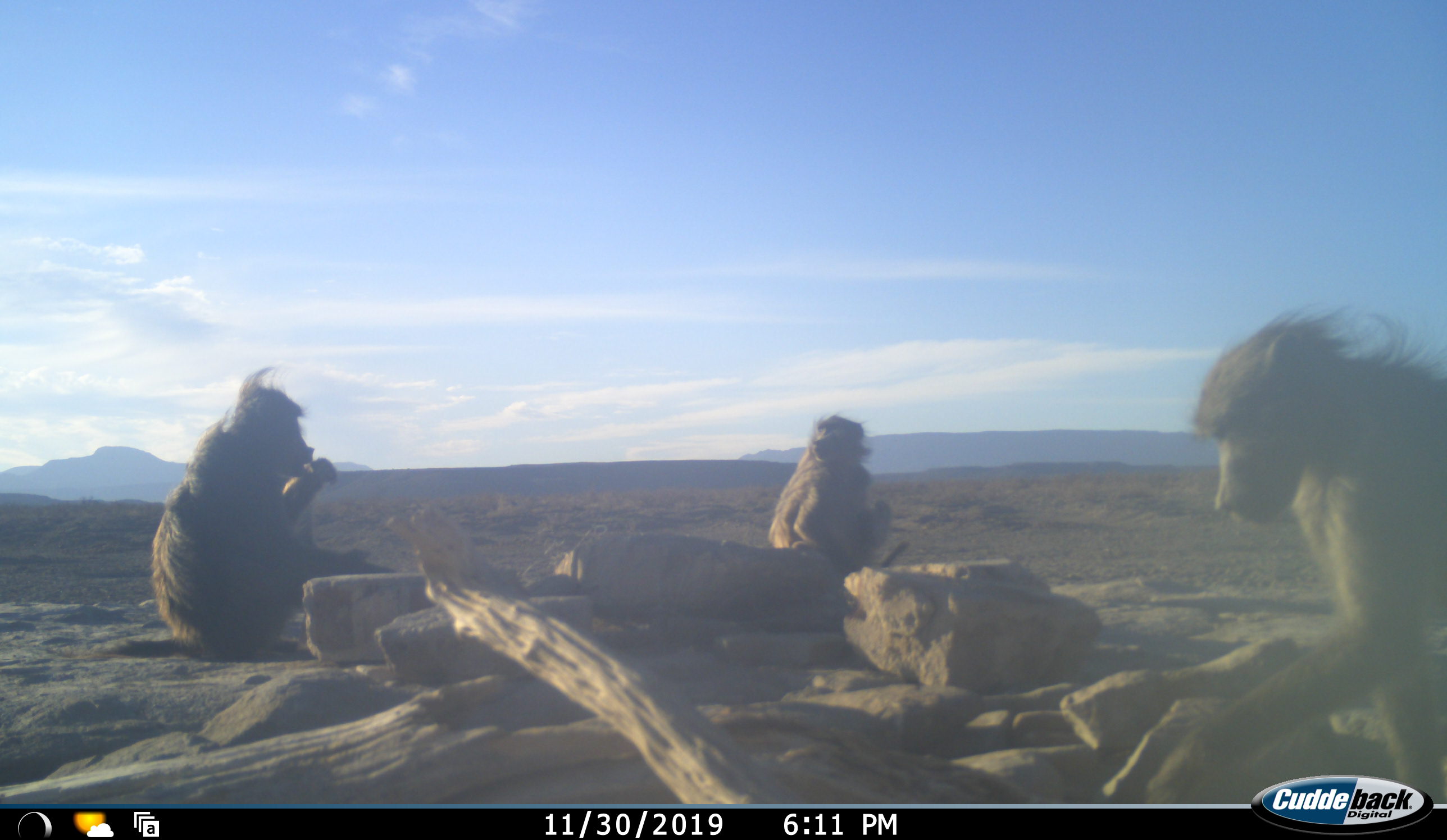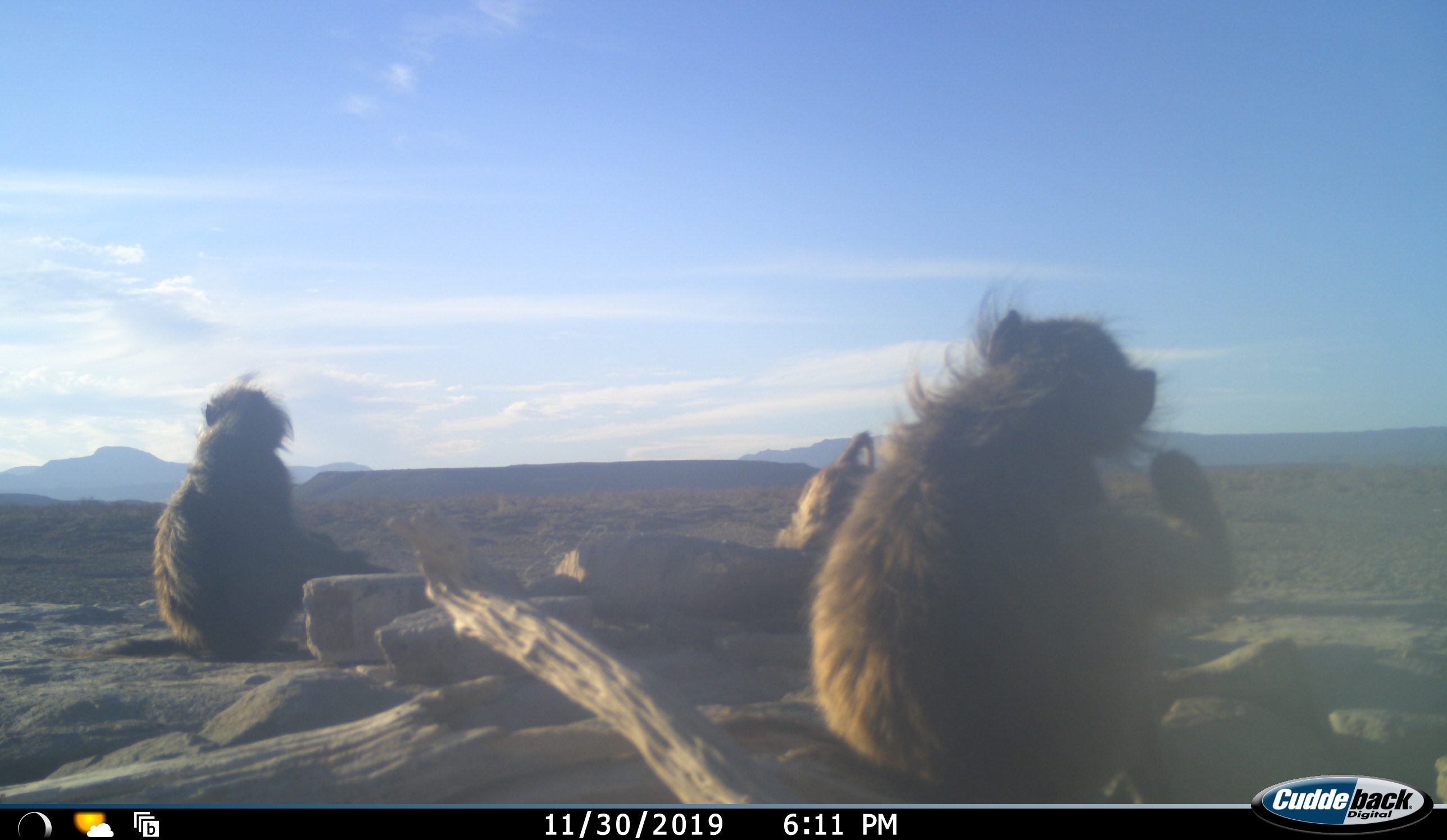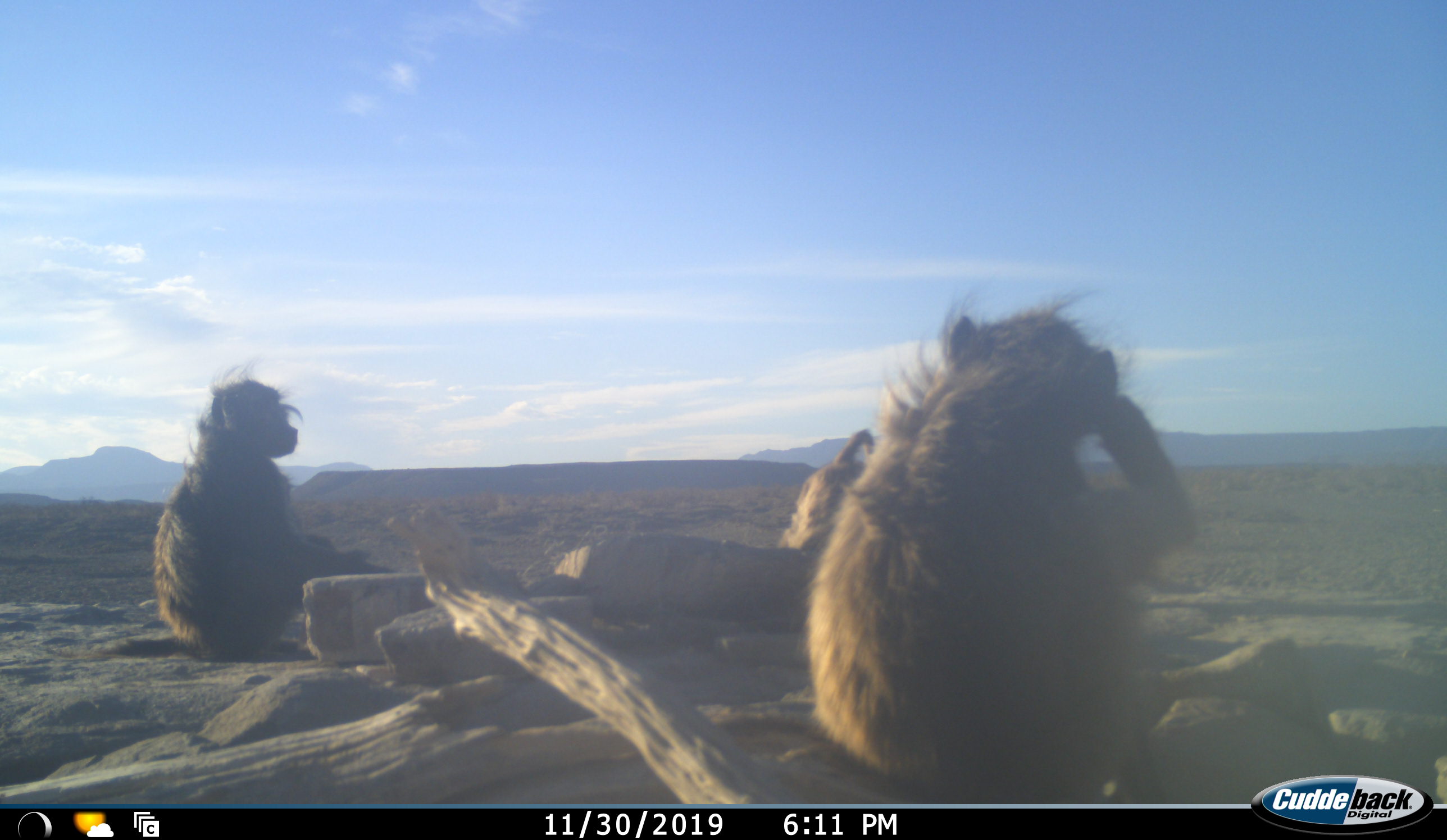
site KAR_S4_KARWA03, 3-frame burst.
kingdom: Animalia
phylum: Chordata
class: Mammalia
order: Primates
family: Cercopithecidae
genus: Papio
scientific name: Papio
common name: baboon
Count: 3.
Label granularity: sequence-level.